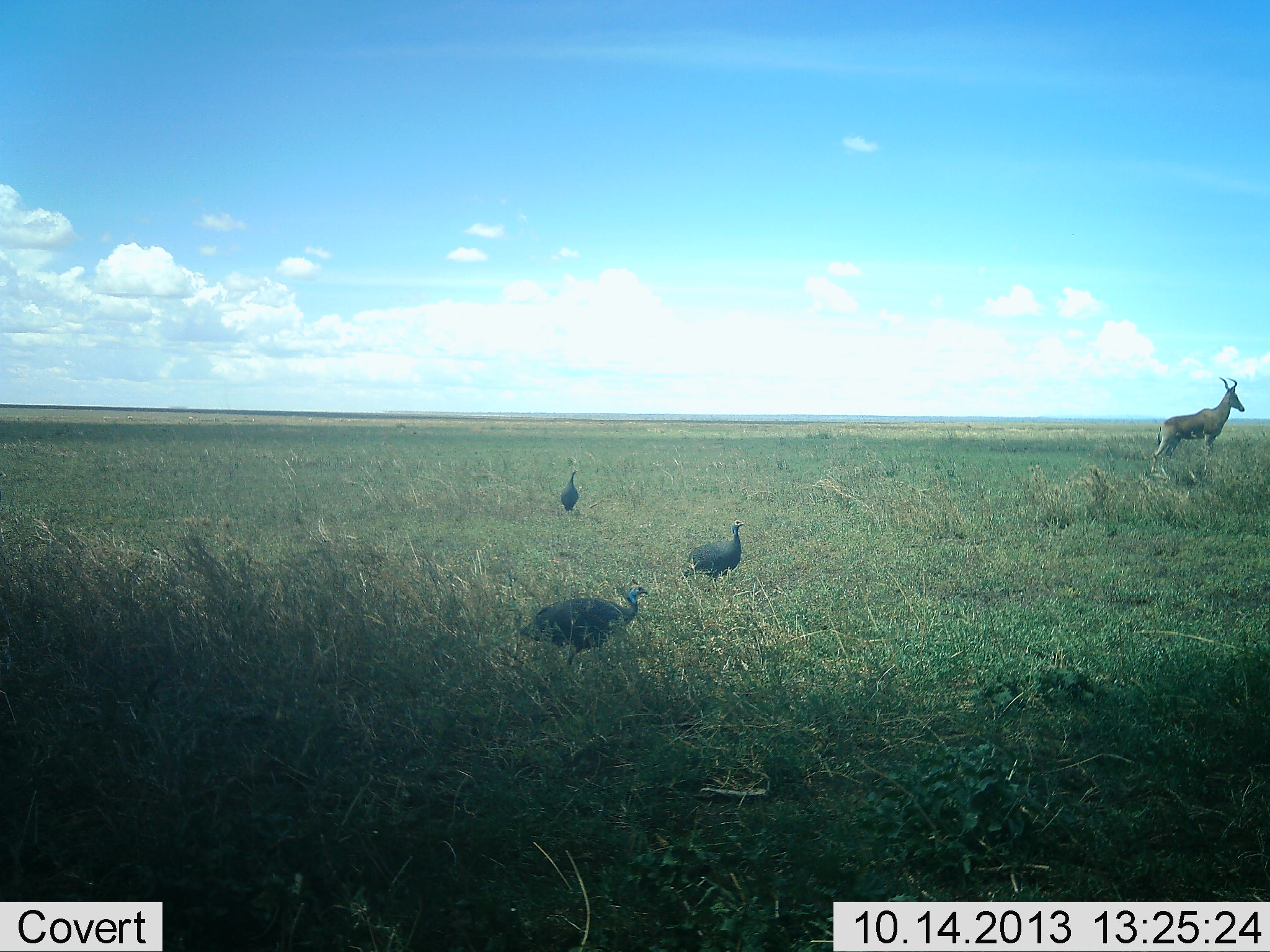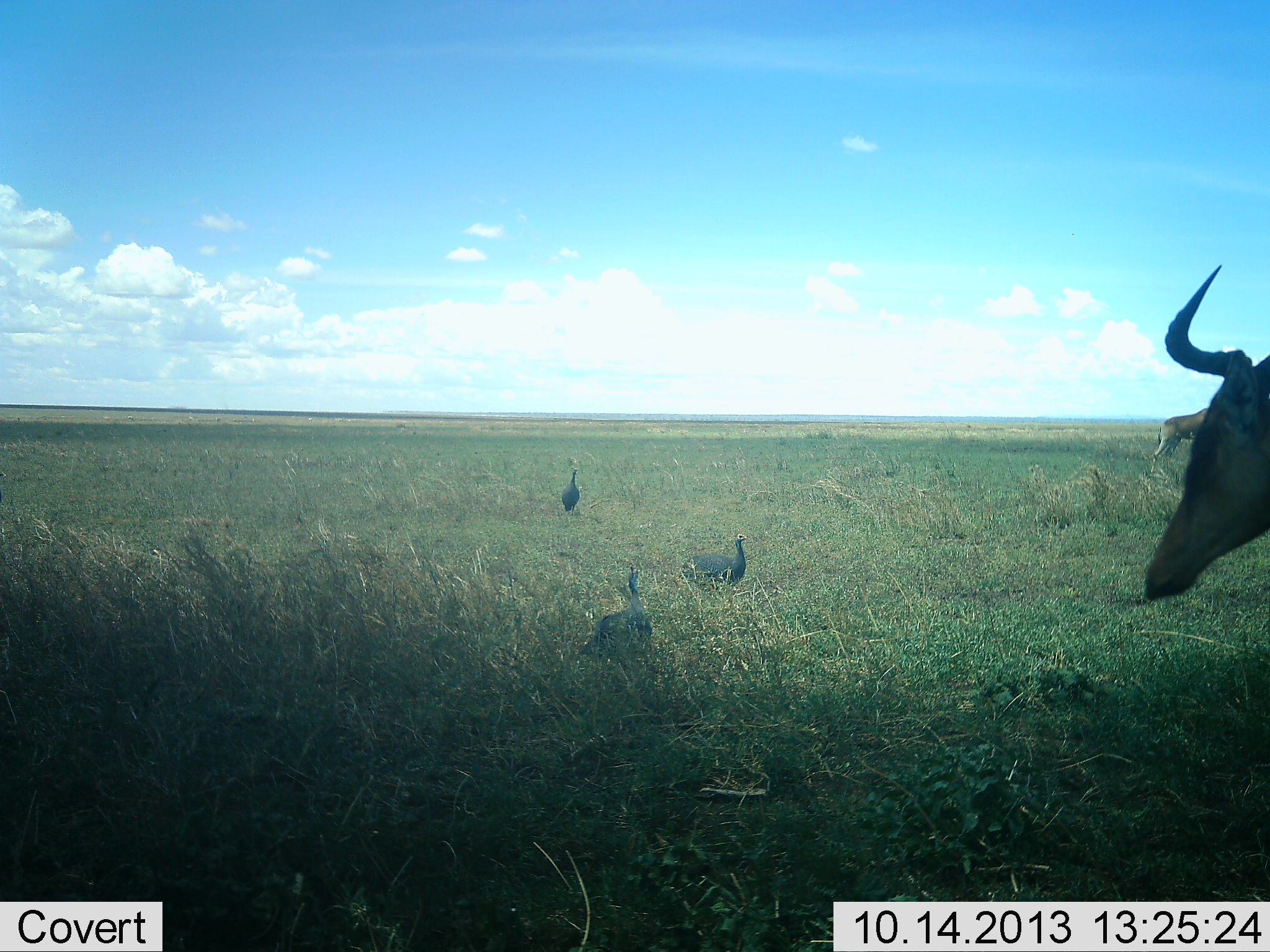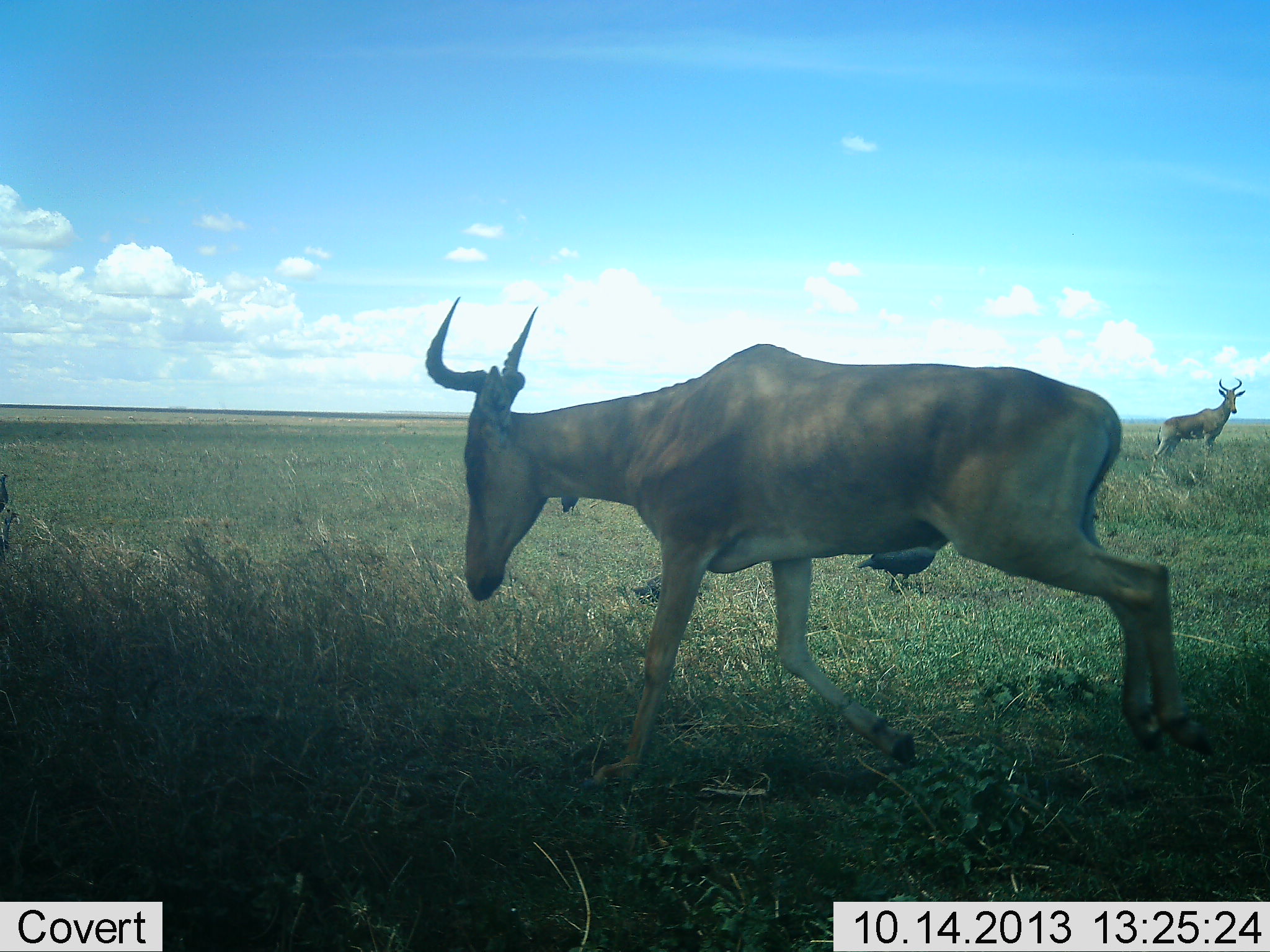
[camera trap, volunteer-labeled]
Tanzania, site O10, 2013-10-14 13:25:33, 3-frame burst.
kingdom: Animalia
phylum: Chordata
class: Aves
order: Galliformes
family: Numididae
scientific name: Numididae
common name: guinea fowl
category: guineafowl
Guineafowl (guinea fowl) (Numididae), count 3. Behavior (volunteer vote fractions): standing 61%, resting 0%, moving 71%, interacting 0%. Young present (vote fraction): 0%. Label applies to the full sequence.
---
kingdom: Animalia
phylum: Chordata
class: Mammalia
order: Artiodactyla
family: Bovidae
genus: Alcelaphus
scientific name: Alcelaphus buselaphus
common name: hartebeest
Hartebeest (Alcelaphus buselaphus), count 2. Behavior (volunteer vote fractions): standing 75%, resting 3%, moving 91%, interacting 3%. Young present (vote fraction): 0%. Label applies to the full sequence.